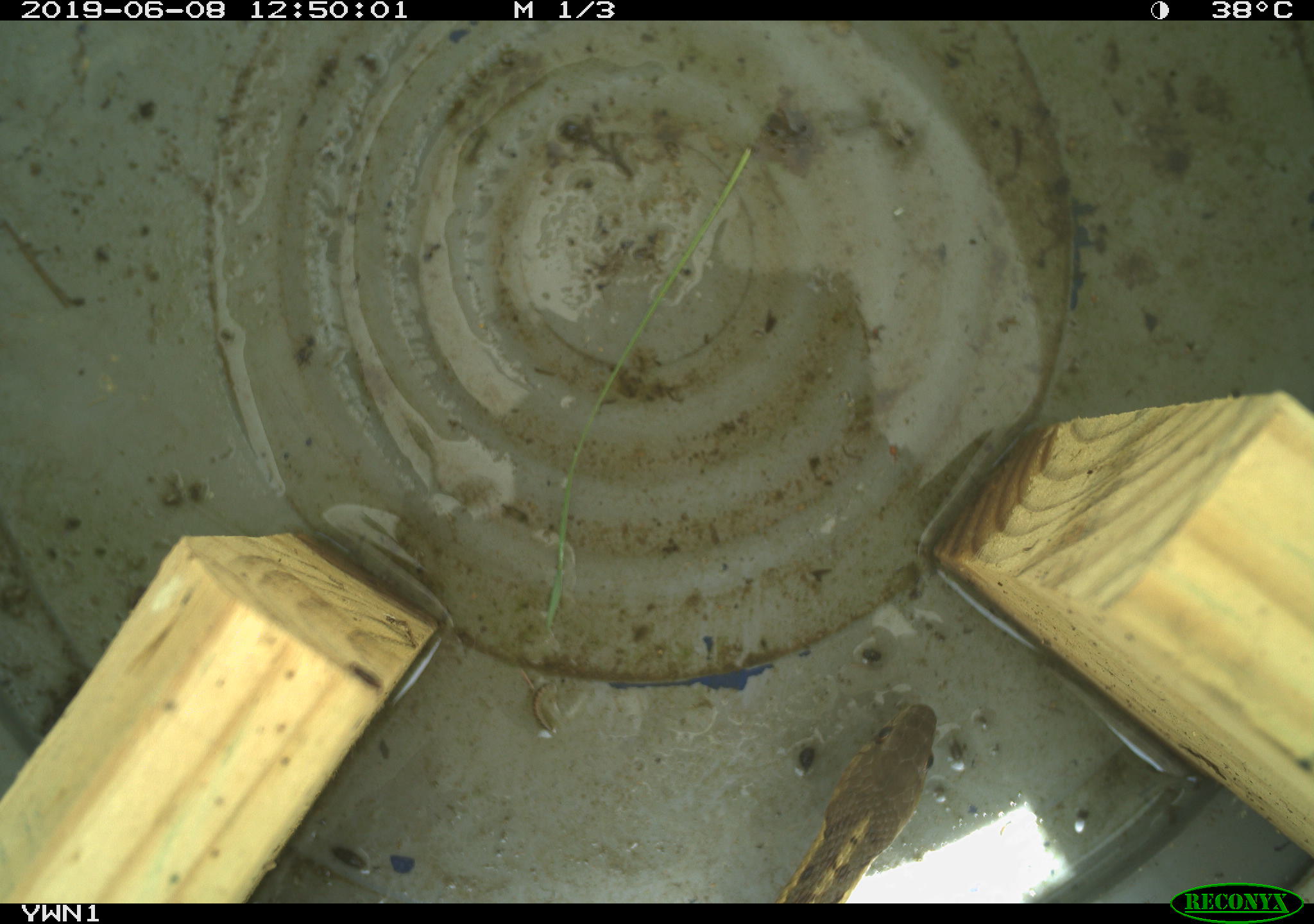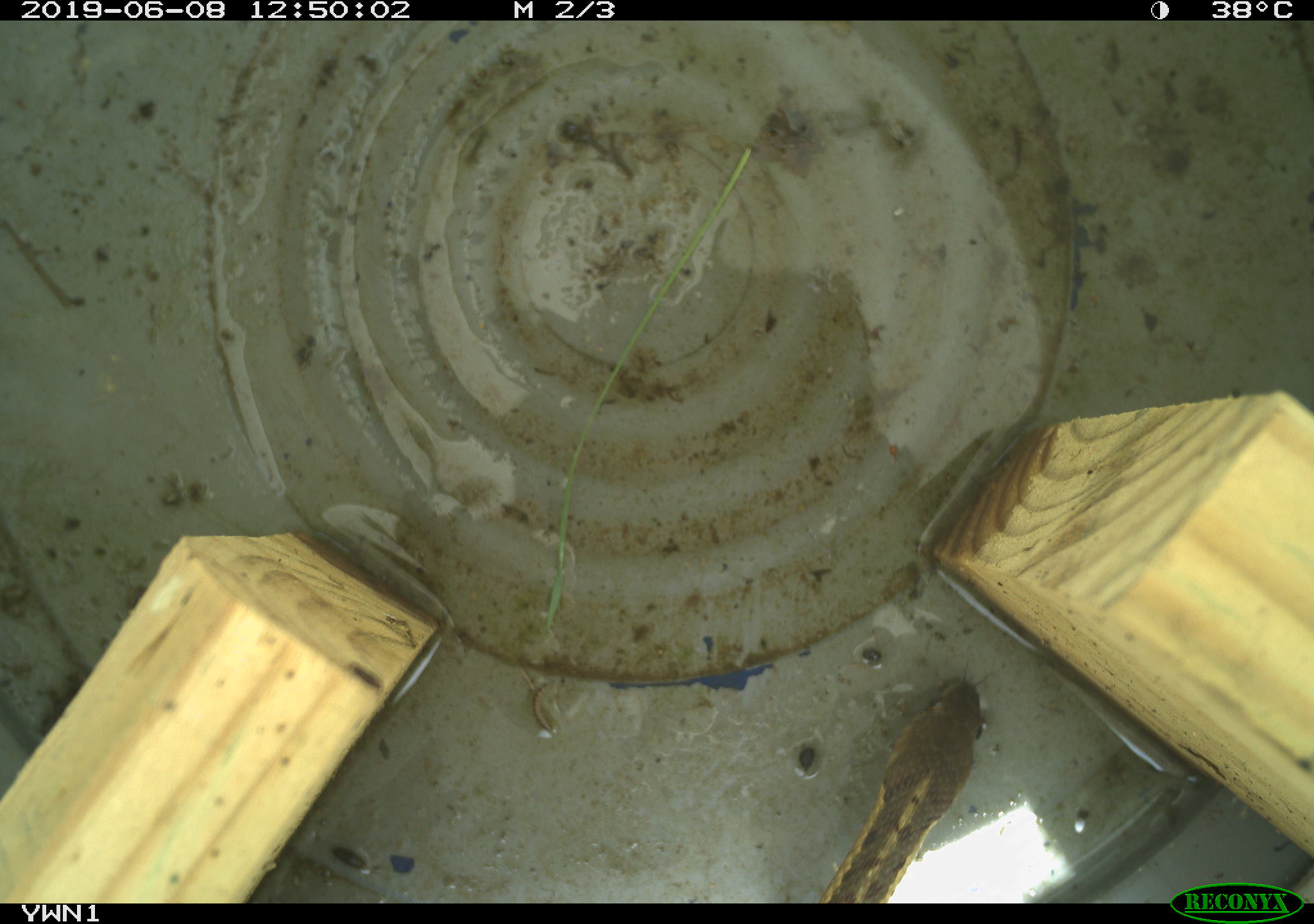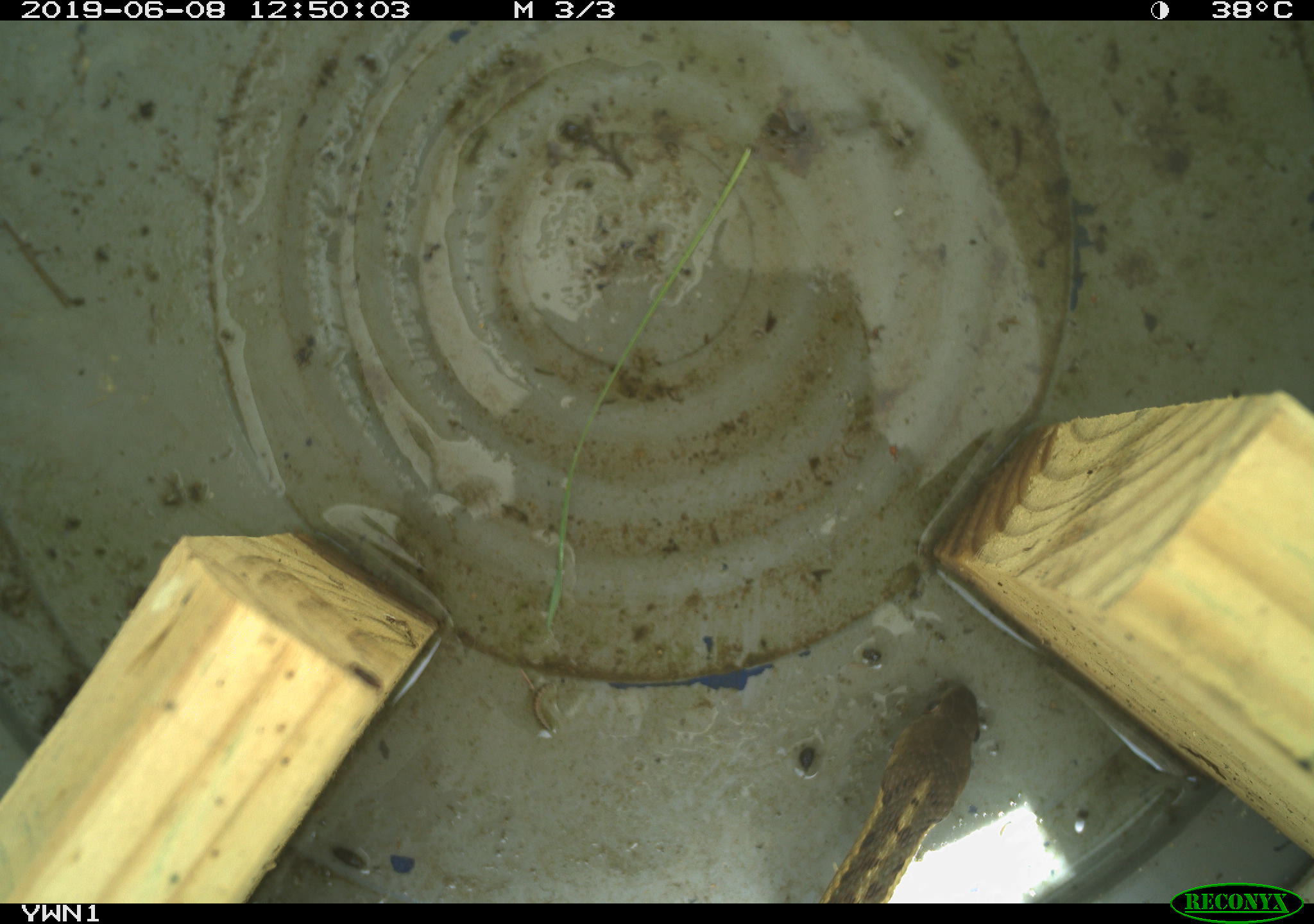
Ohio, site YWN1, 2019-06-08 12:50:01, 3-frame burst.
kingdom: Animalia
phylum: Chordata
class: Reptilia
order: Squamata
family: Colubridae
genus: Thamnophis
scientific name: Thamnophis sirtalis sirtalis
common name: eastern gartersnake